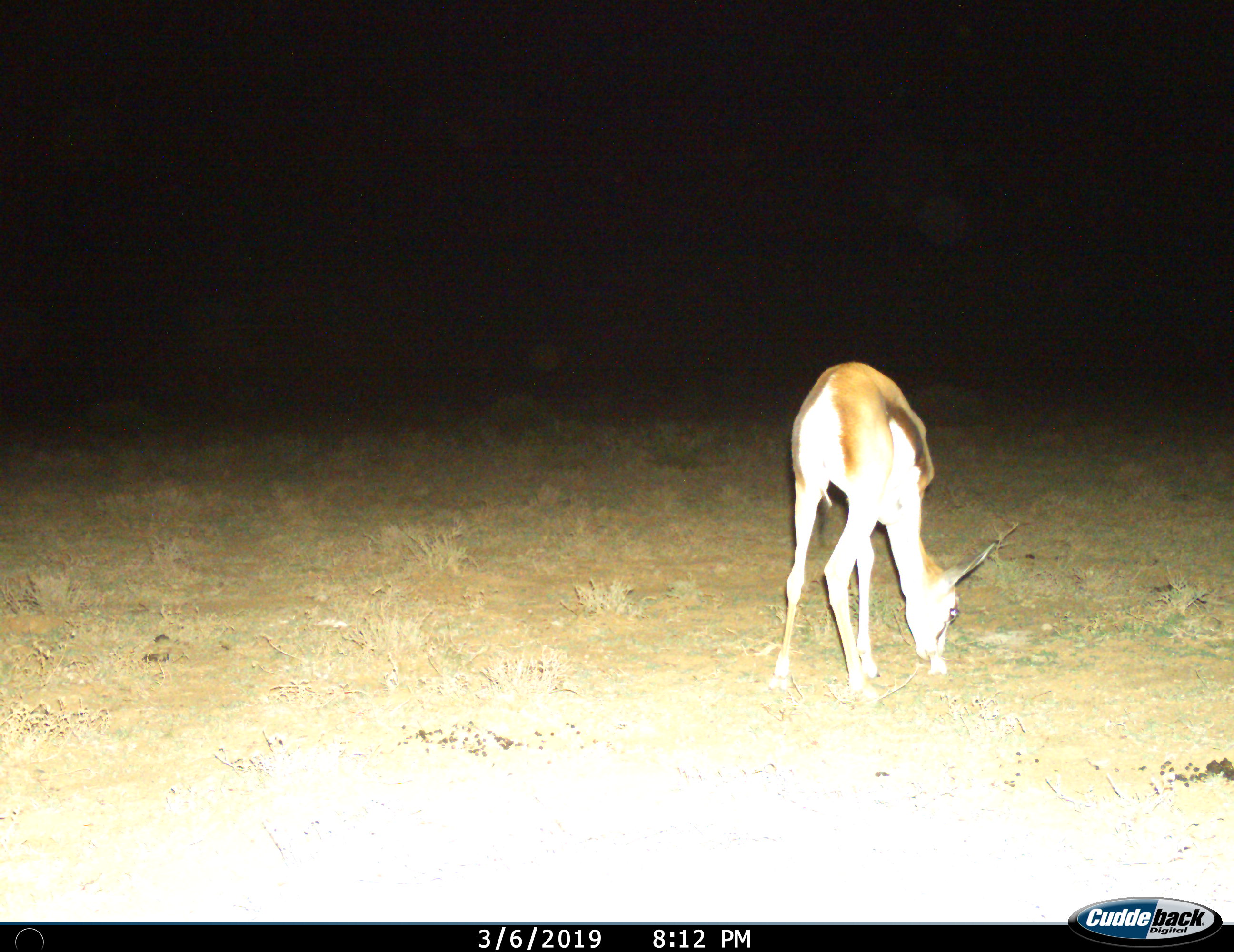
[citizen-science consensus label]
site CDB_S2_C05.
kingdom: Animalia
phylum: Chordata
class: Mammalia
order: Artiodactyla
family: Bovidae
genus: Antidorcas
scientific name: Antidorcas marsupialis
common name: springbok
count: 1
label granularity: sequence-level